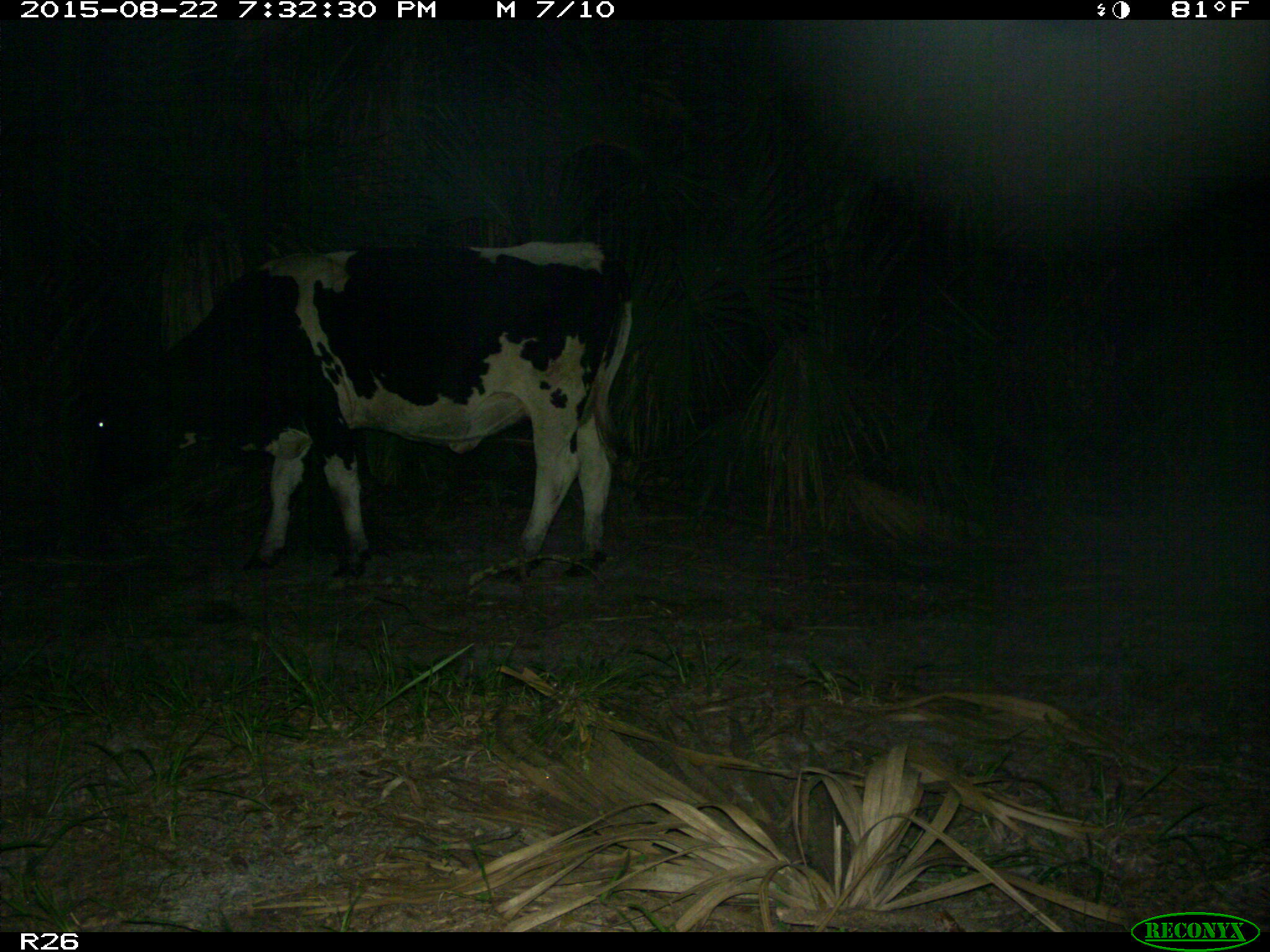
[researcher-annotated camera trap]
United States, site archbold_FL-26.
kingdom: Animalia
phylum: Chordata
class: Mammalia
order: Artiodactyla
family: Bovidae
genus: Bos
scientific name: Bos taurus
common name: domestic cow